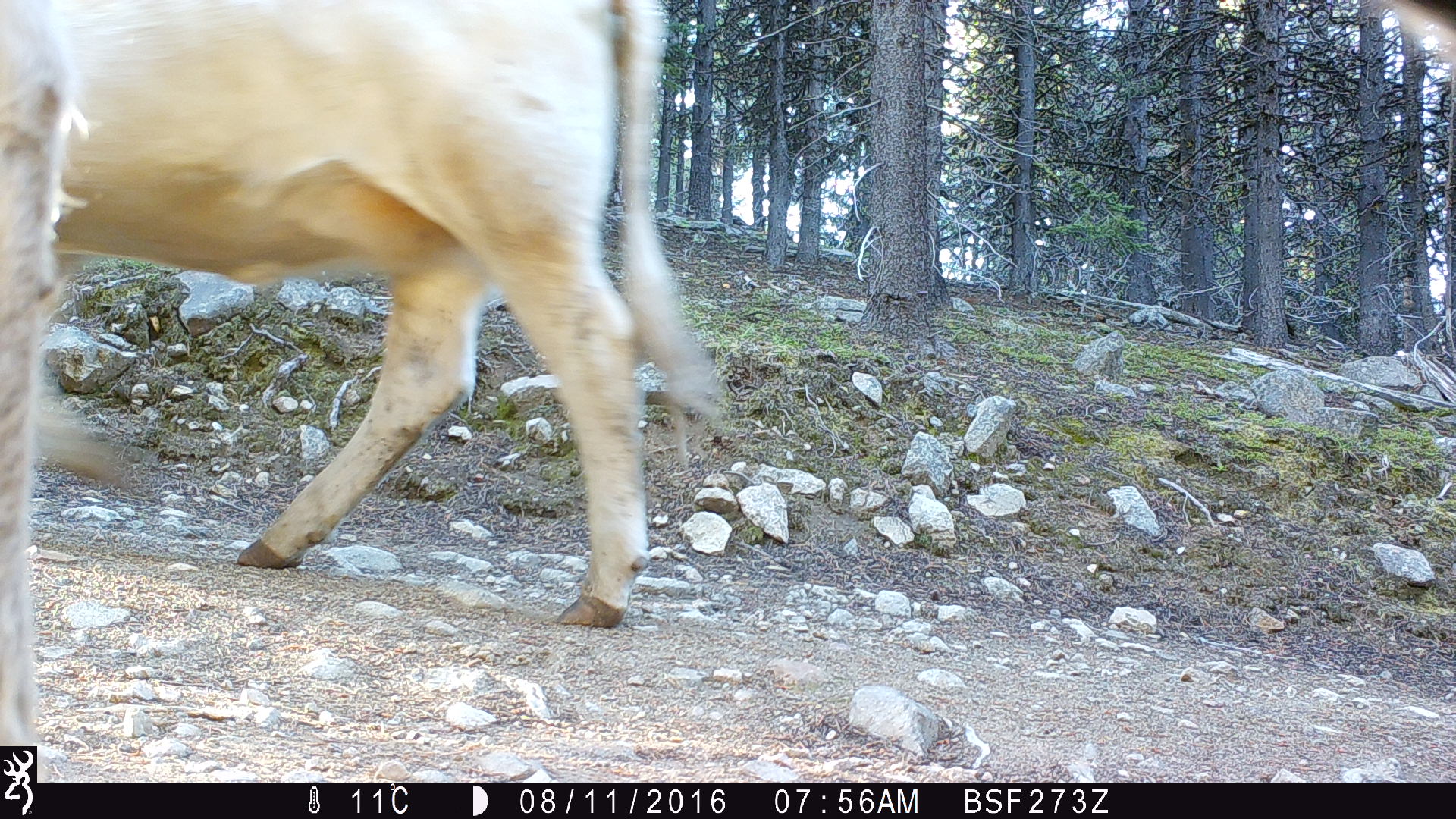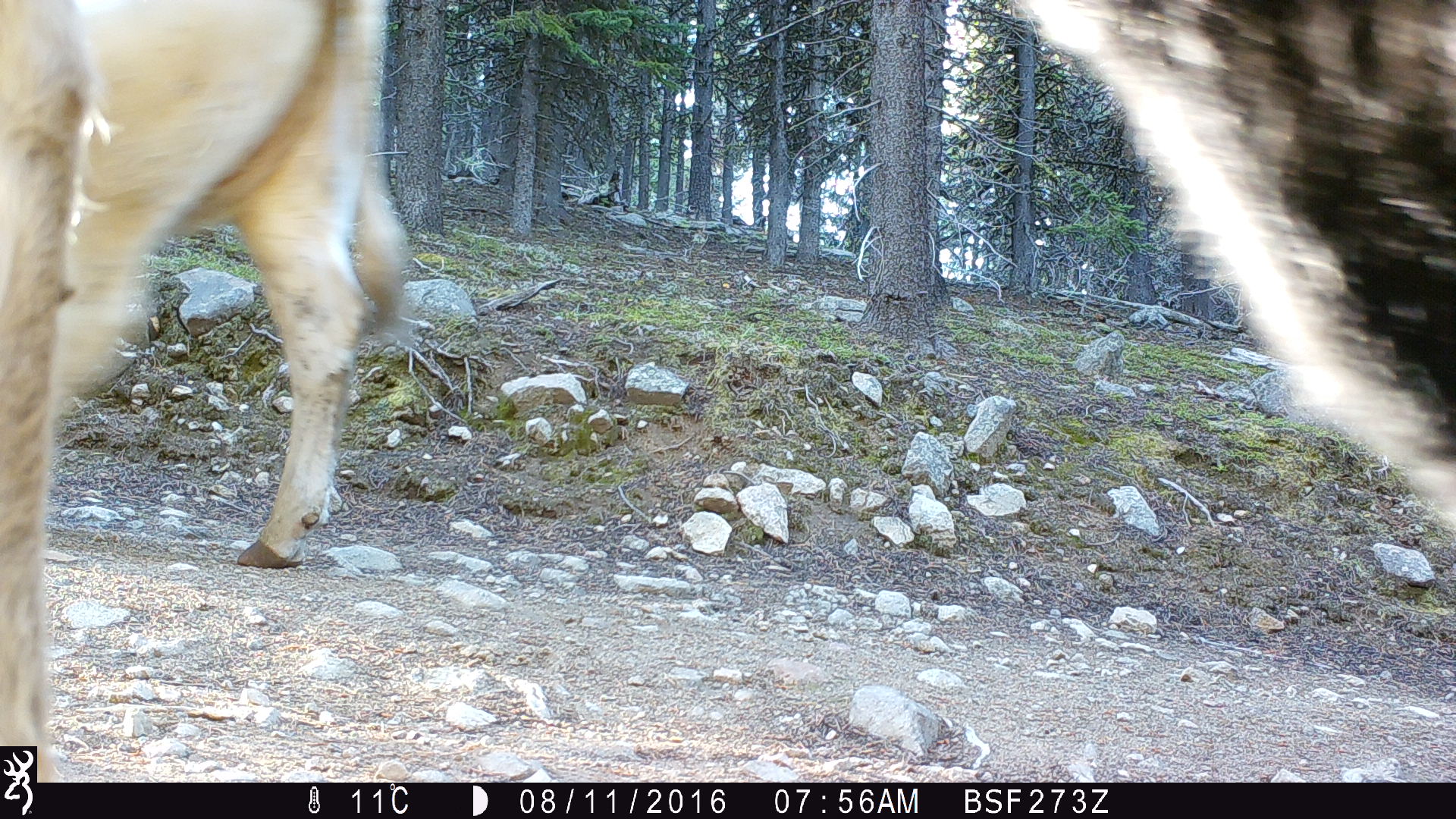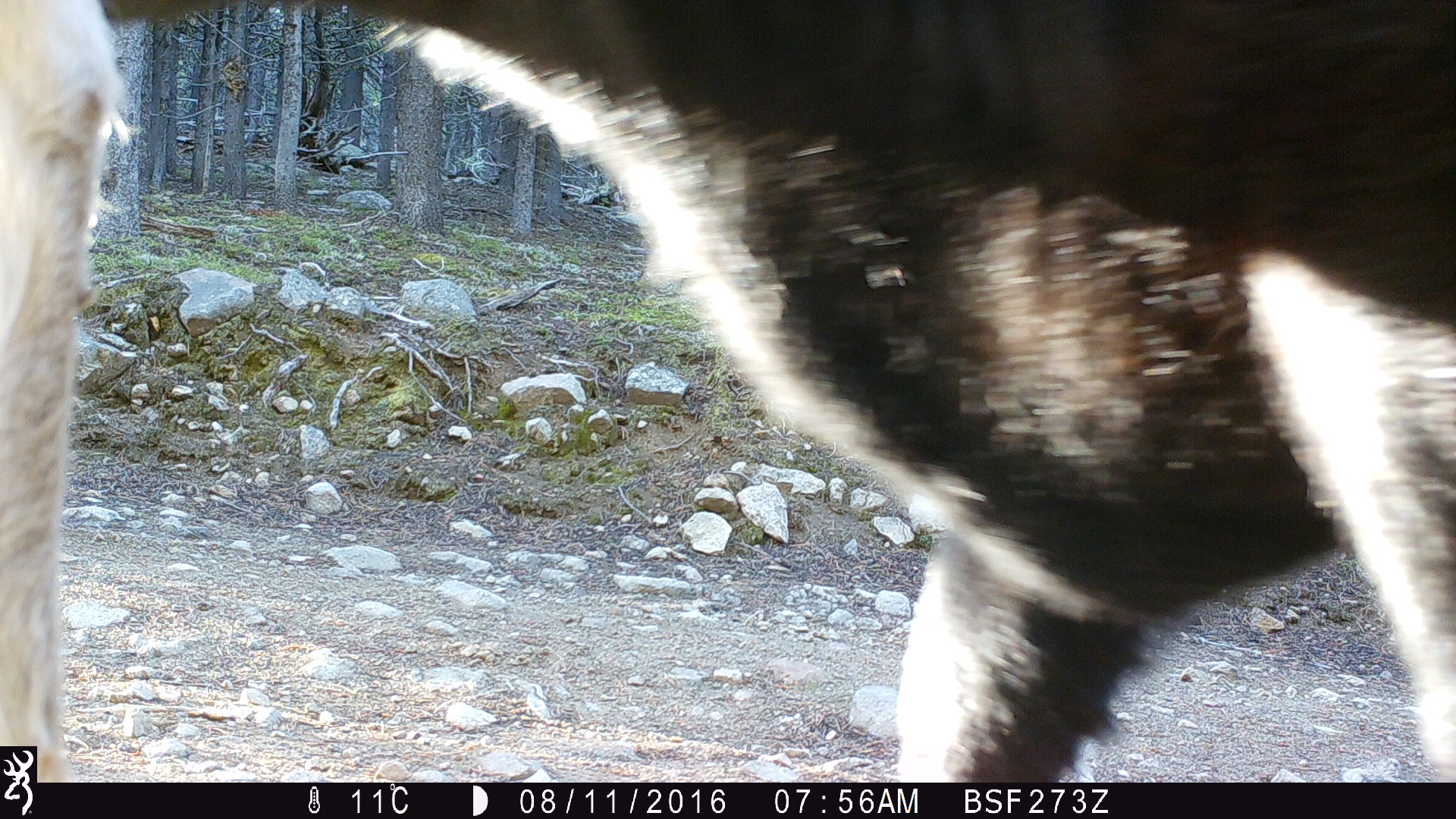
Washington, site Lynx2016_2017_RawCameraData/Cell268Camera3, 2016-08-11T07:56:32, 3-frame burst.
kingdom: Animalia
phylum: Chordata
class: Mammalia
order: Artiodactyla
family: Bovidae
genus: Bos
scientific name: Bos taurus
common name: domestic cattle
Domestic cattle (Bos taurus). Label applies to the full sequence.